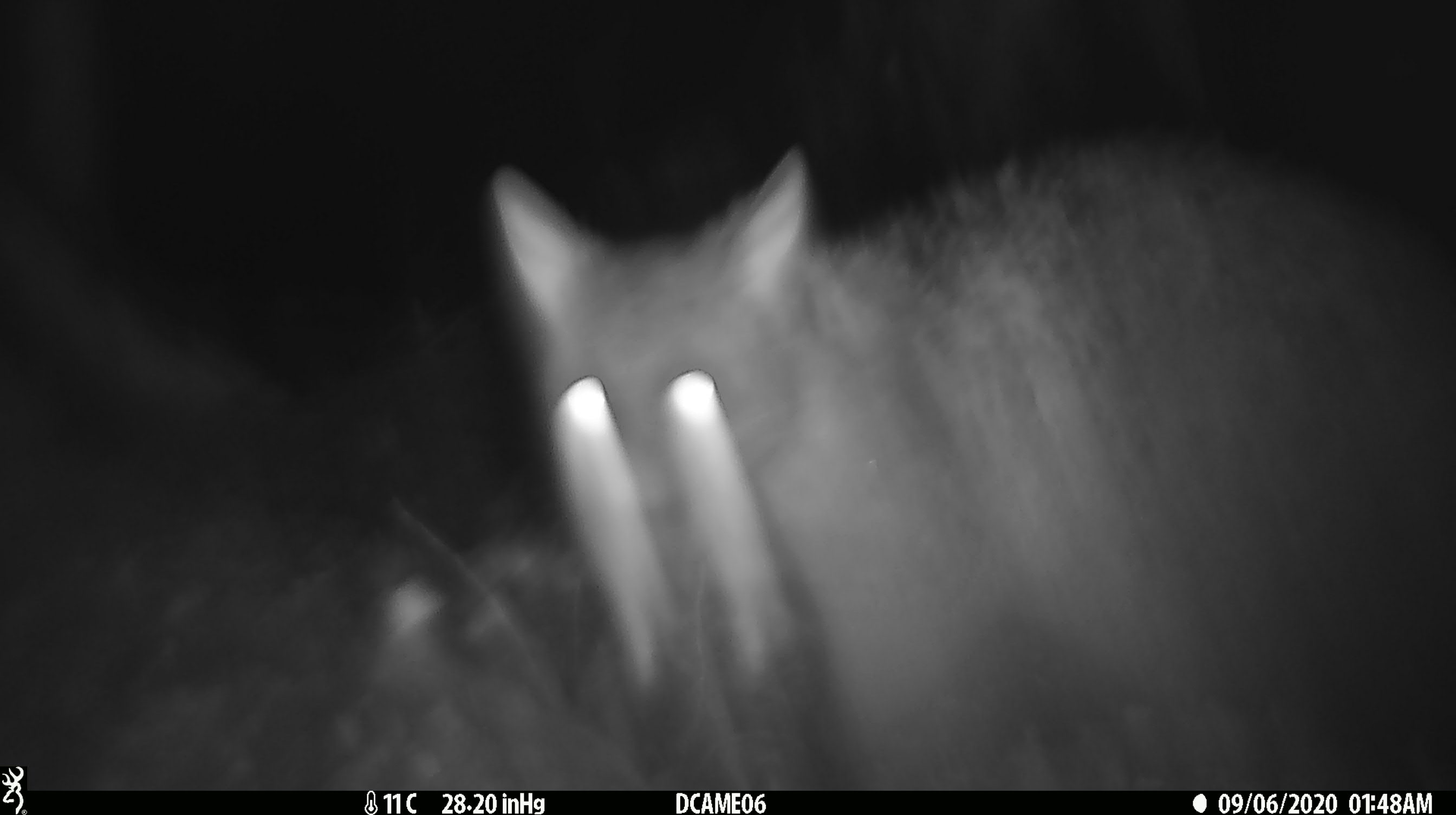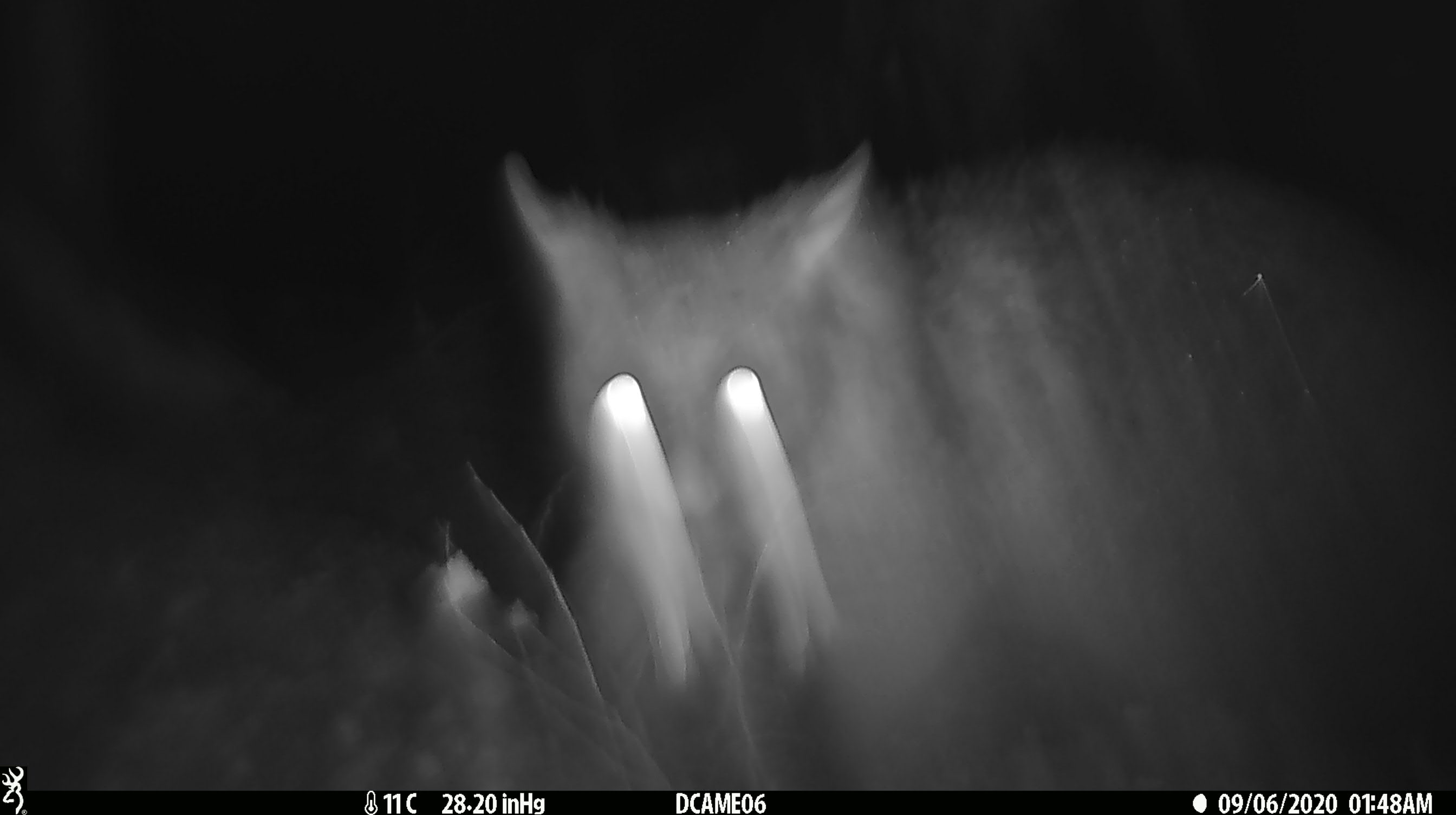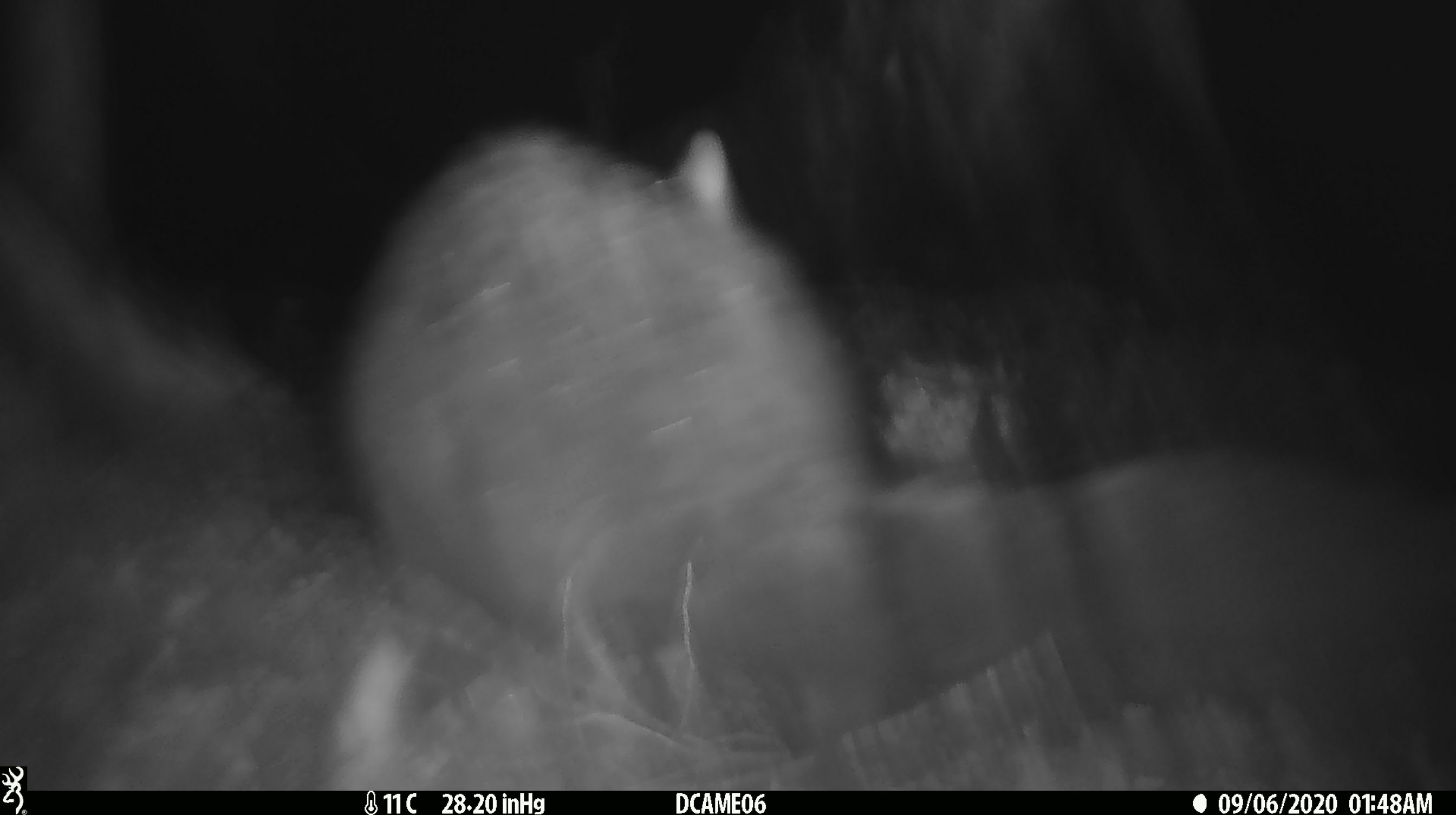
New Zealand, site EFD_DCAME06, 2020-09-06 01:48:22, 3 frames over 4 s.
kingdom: Animalia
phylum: Chordata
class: Mammalia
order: Diprotodontia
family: Phalangeridae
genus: Trichosurus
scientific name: Trichosurus vulpecula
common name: common brushtail possum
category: possum